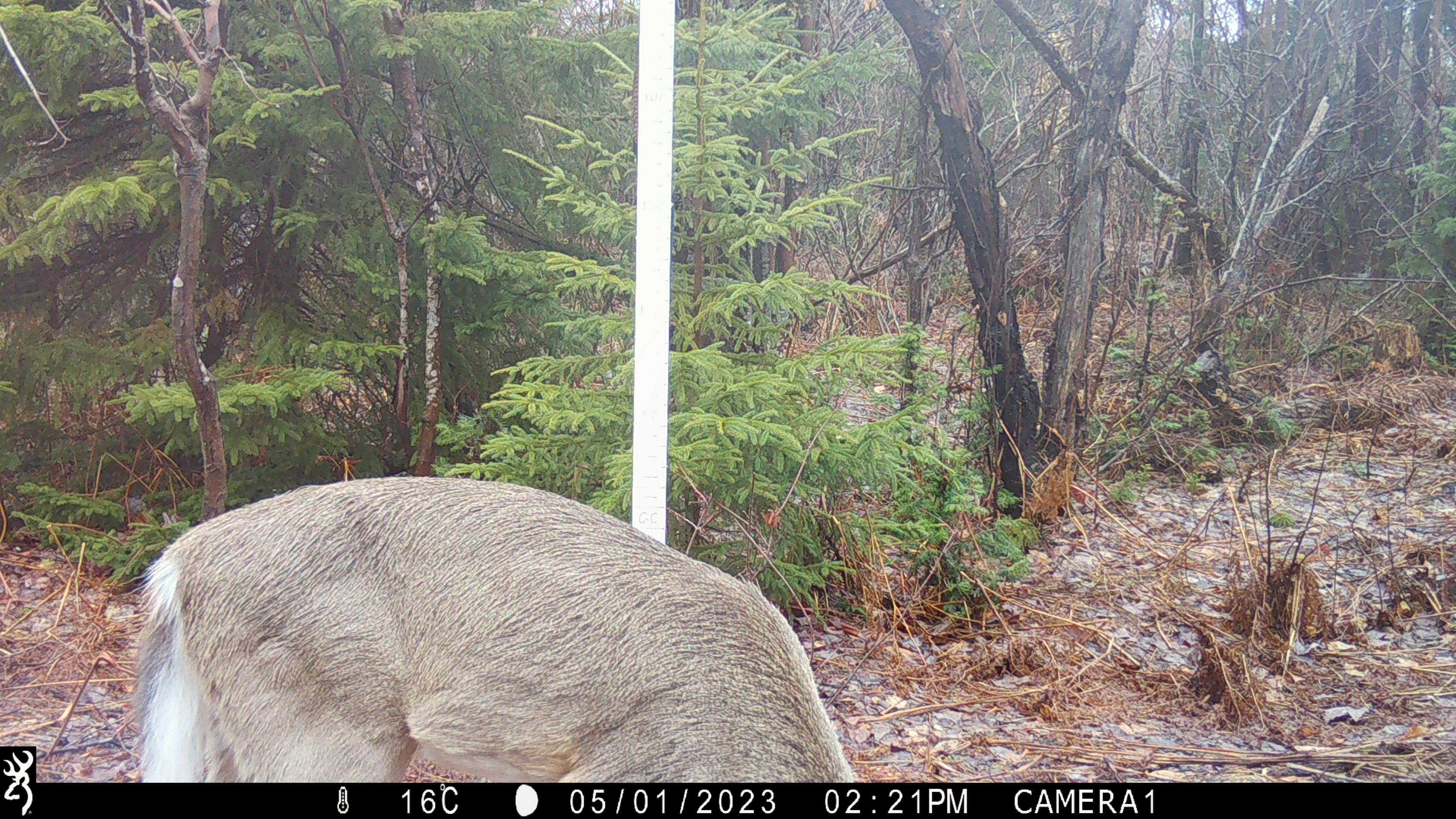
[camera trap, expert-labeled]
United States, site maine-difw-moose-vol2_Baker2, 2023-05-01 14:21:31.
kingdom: Animalia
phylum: Chordata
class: Mammalia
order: Artiodactyla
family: Cervidae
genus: Odocoileus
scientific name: Odocoileus virginianus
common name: white-tailed deer